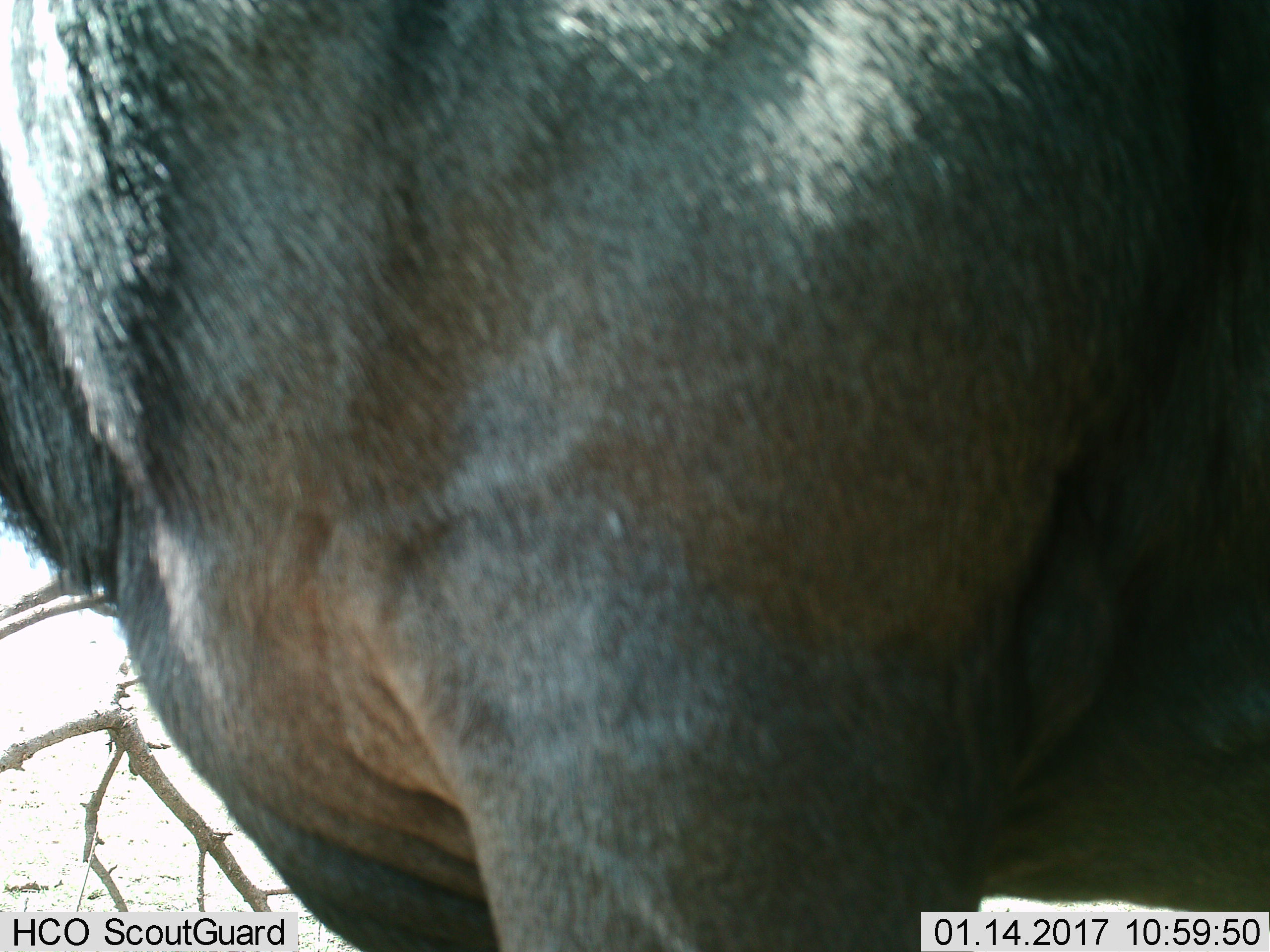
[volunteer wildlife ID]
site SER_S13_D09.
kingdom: Animalia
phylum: Chordata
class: Mammalia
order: Artiodactyla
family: Bovidae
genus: Connochaetes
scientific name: Connochaetes taurinus taurinus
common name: blue wildebeest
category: wildebeestblue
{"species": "wildebeestblue (blue wildebeest) (Connochaetes taurinus taurinus)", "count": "1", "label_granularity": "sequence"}